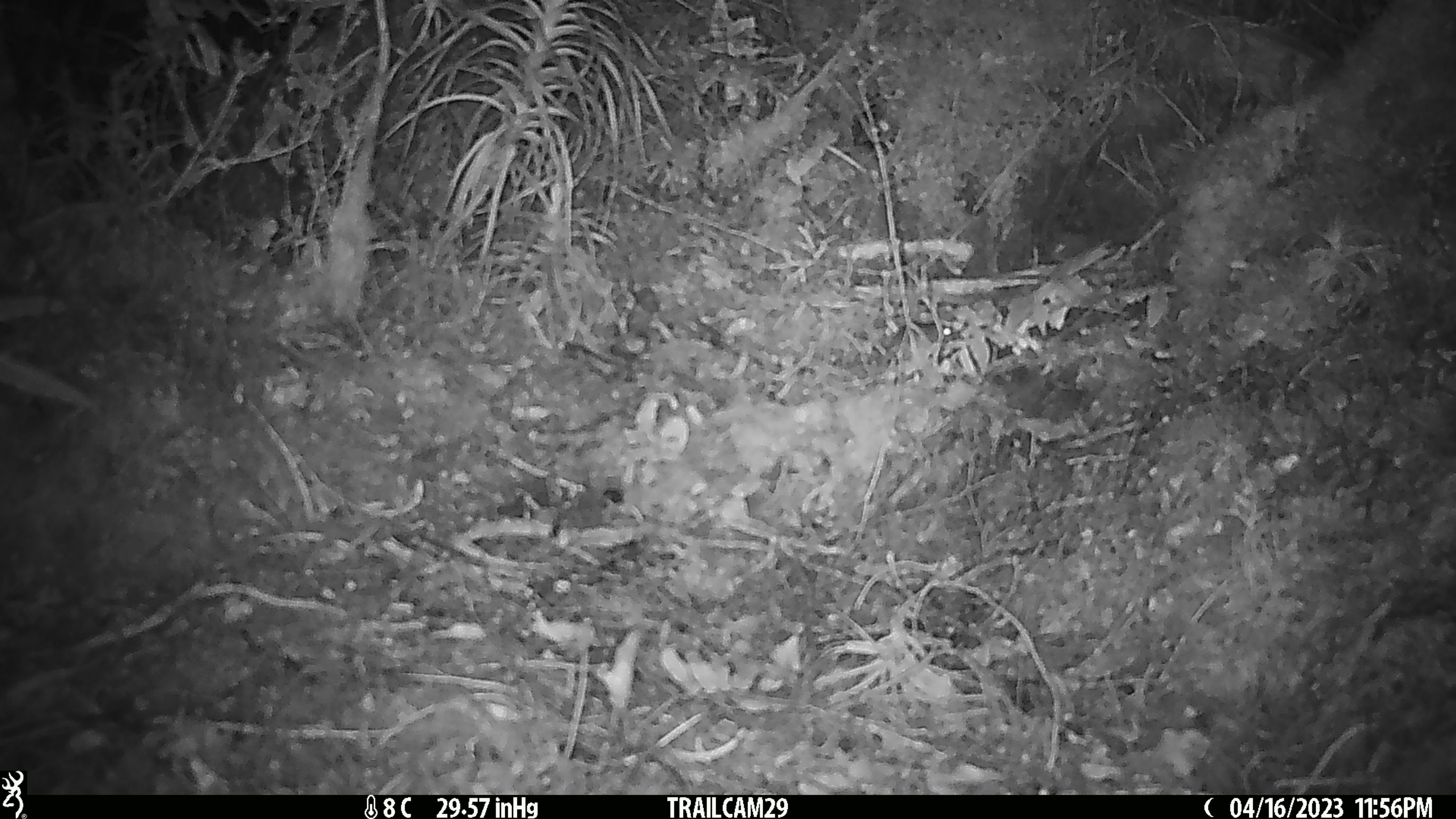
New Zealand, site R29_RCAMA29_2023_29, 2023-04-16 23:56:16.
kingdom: Animalia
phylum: Chordata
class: Mammalia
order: Rodentia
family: Muridae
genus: Mus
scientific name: Mus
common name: mouse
Mouse (Mus).